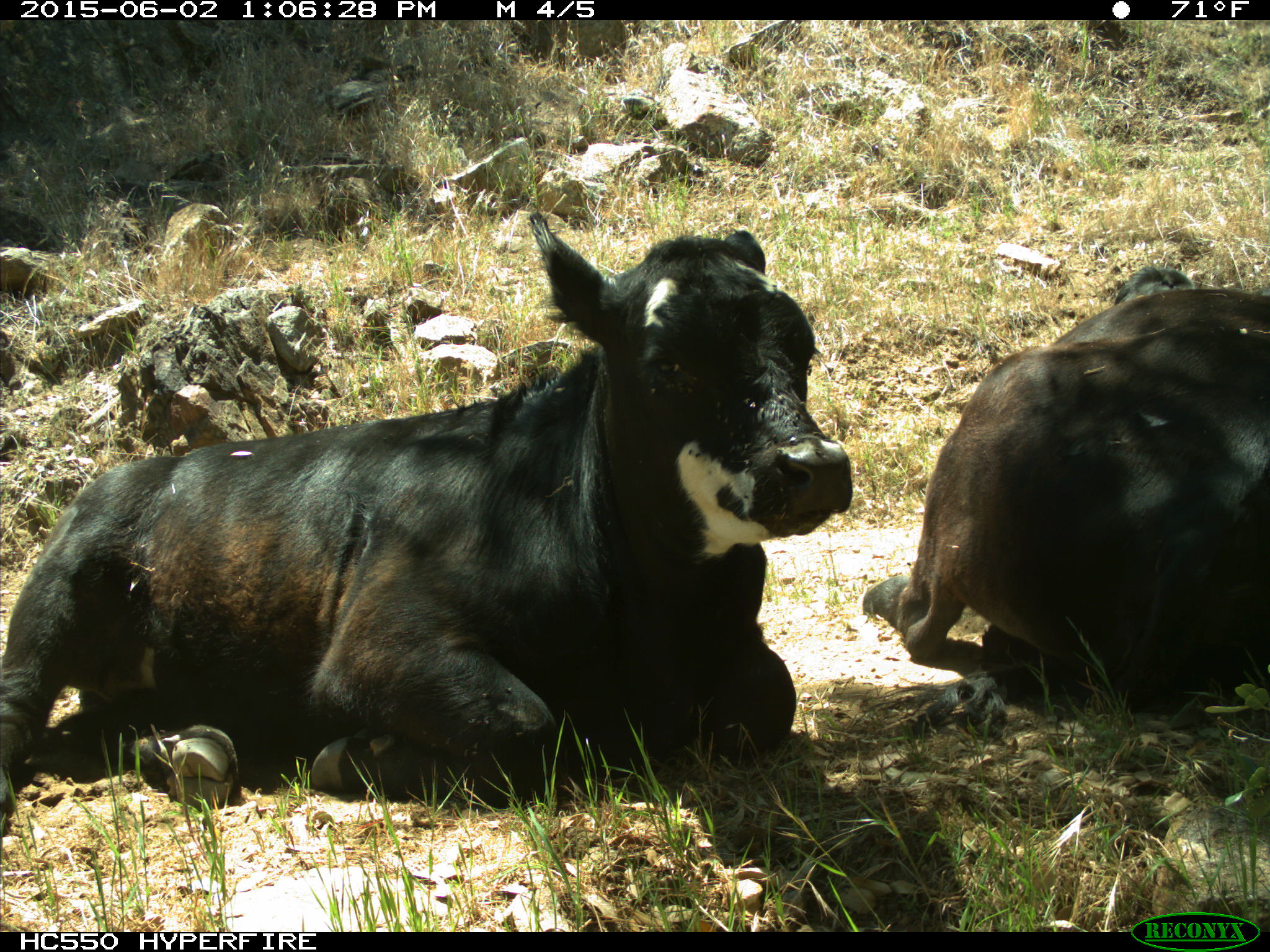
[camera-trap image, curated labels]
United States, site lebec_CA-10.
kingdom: Animalia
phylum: Chordata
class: Mammalia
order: Artiodactyla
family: Bovidae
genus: Bos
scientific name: Bos taurus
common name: domestic cow